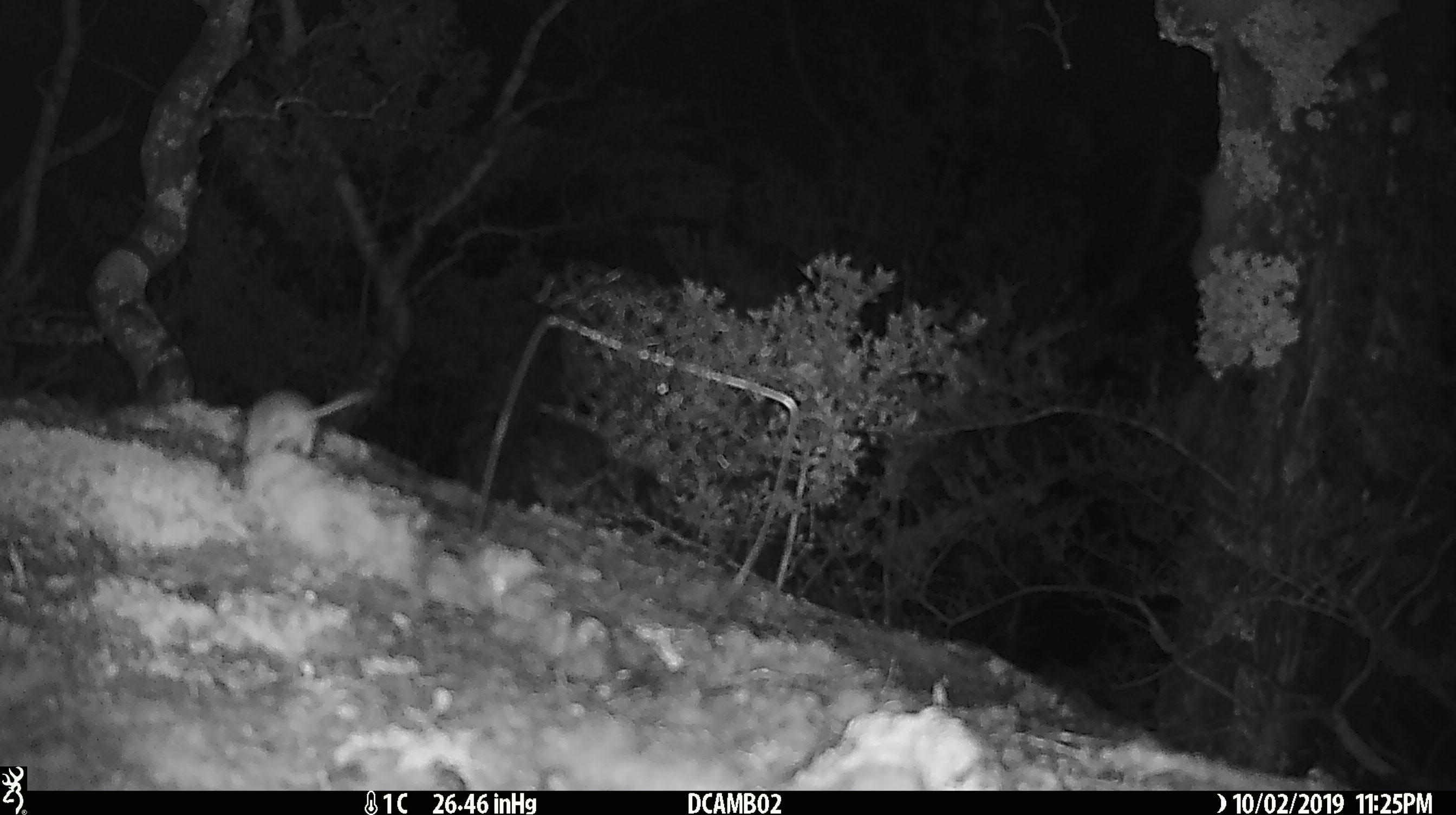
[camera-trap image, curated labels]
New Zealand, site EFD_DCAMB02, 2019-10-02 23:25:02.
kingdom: Animalia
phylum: Chordata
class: Mammalia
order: Rodentia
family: Muridae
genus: Mus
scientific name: Mus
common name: mouse